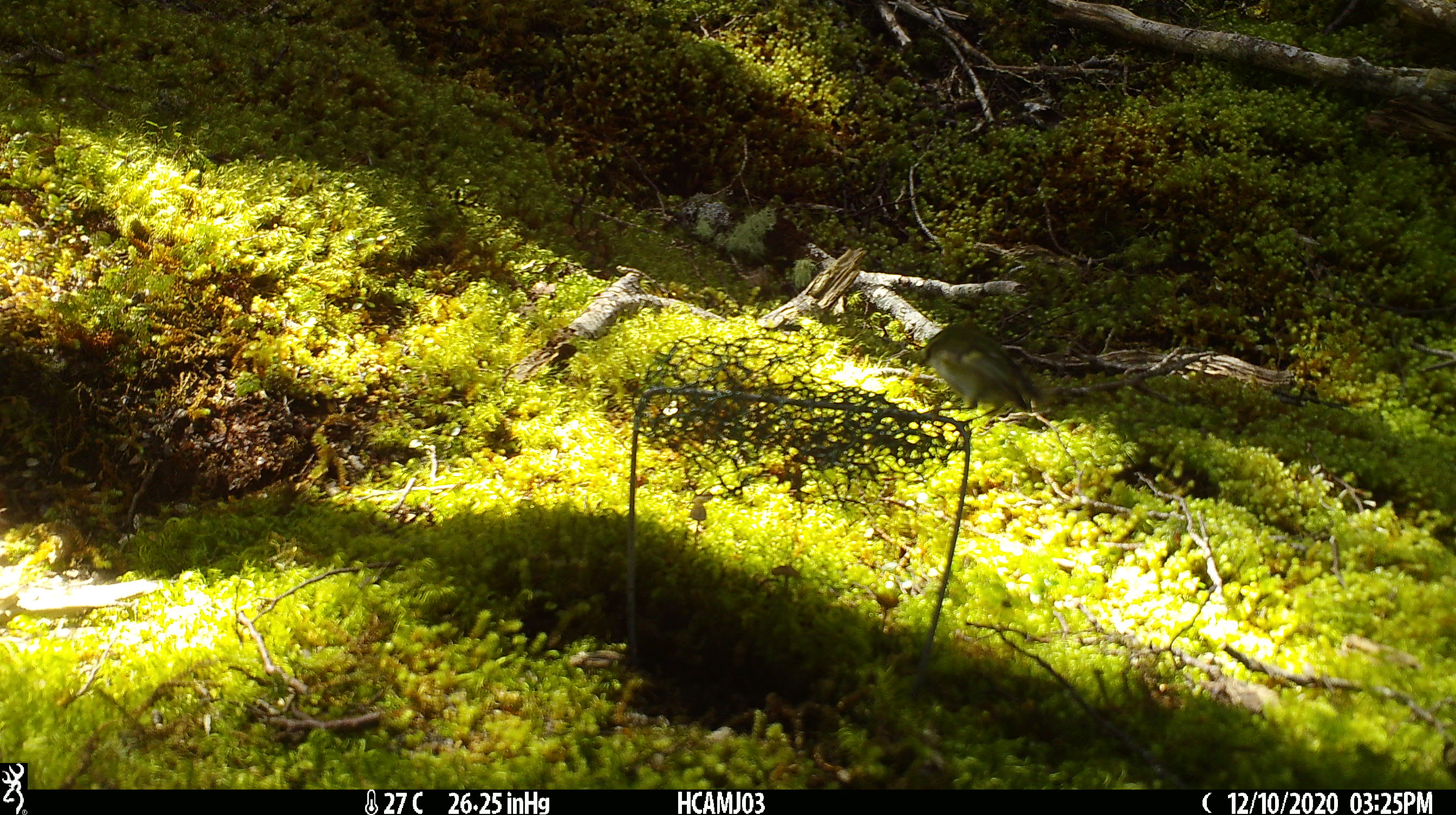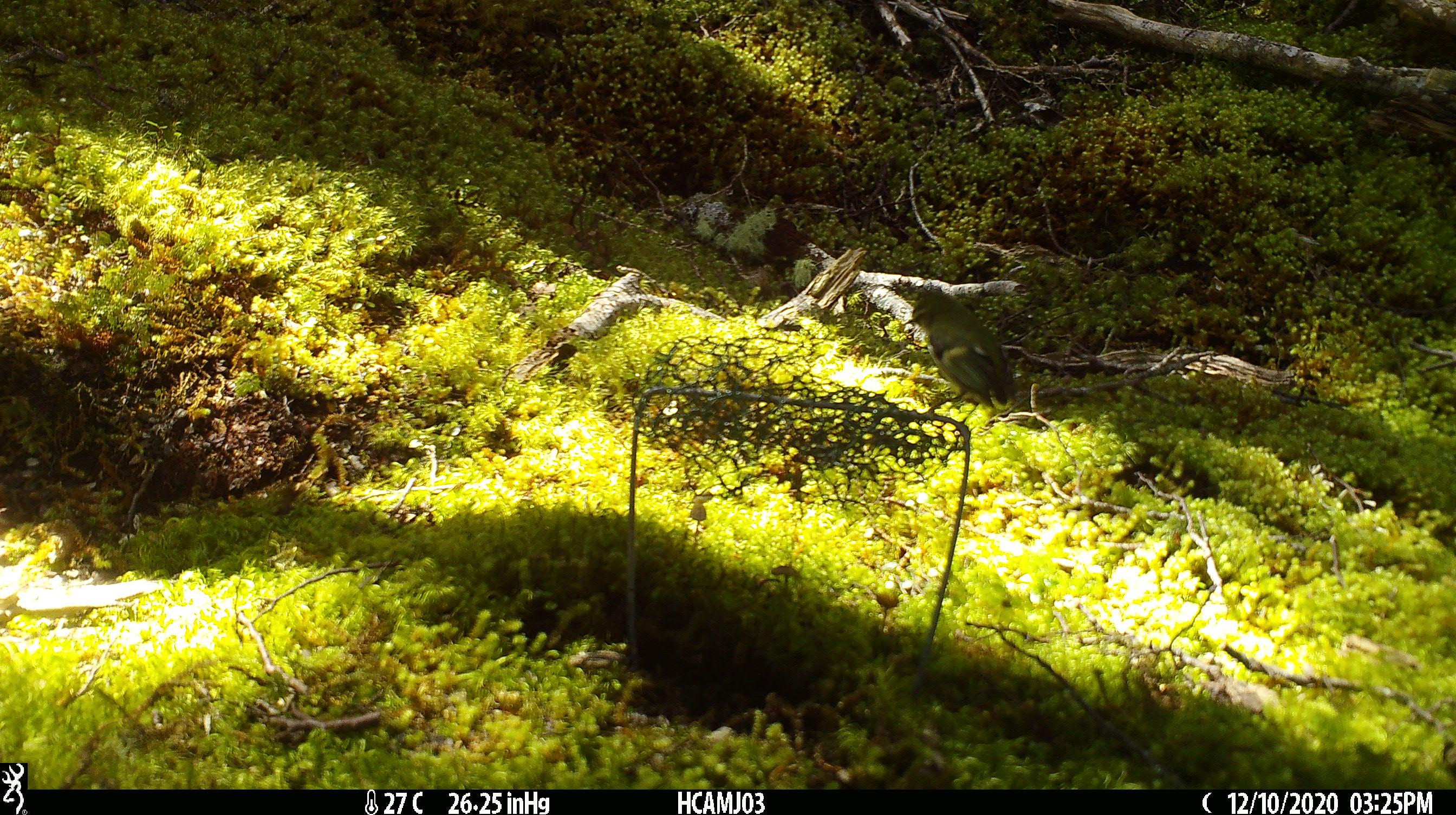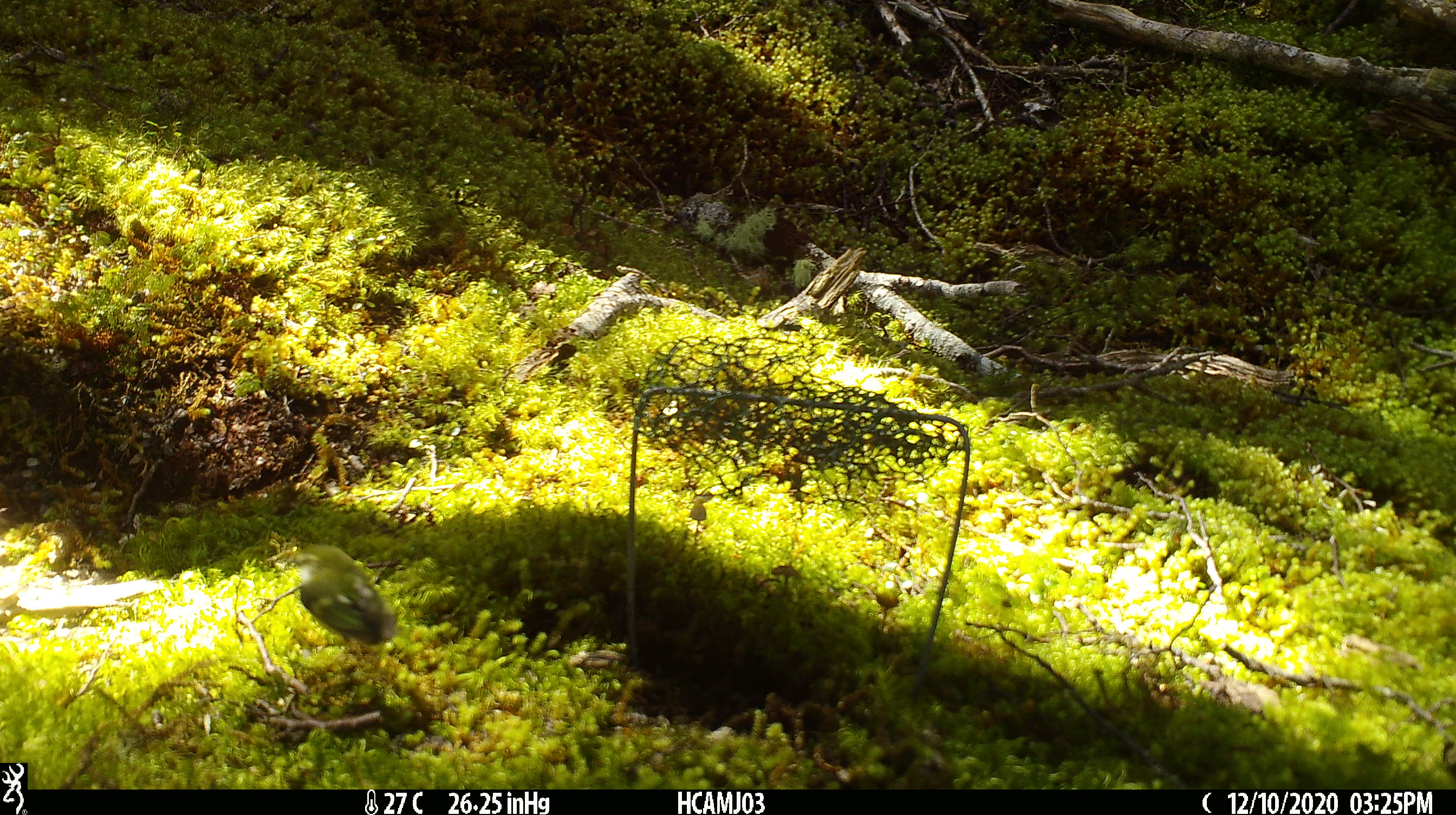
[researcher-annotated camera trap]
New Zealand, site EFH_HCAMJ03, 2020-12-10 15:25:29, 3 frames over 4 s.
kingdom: Animalia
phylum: Chordata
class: Aves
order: Passeriformes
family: Acanthisittidae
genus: Acanthisitta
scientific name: Acanthisitta chloris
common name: rifleman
Rifleman (Acanthisitta chloris).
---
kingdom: Animalia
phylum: Chordata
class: Aves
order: Passeriformes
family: Fringillidae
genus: Chloris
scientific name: Chloris chloris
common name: greenfinch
Greenfinch (Chloris chloris).